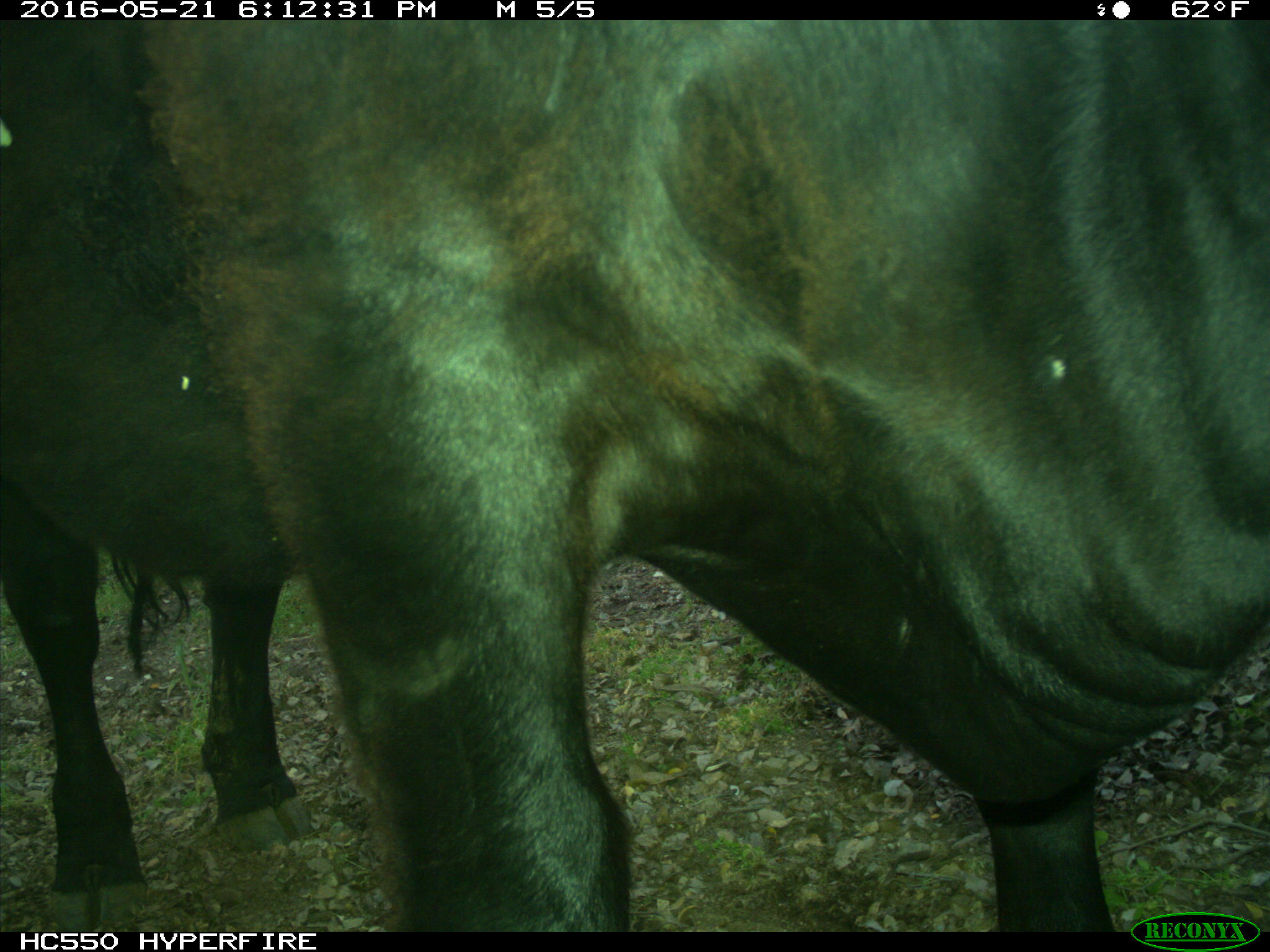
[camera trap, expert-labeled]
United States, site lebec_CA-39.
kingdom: Animalia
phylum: Chordata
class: Mammalia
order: Artiodactyla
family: Bovidae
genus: Bos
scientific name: Bos taurus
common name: domestic cow